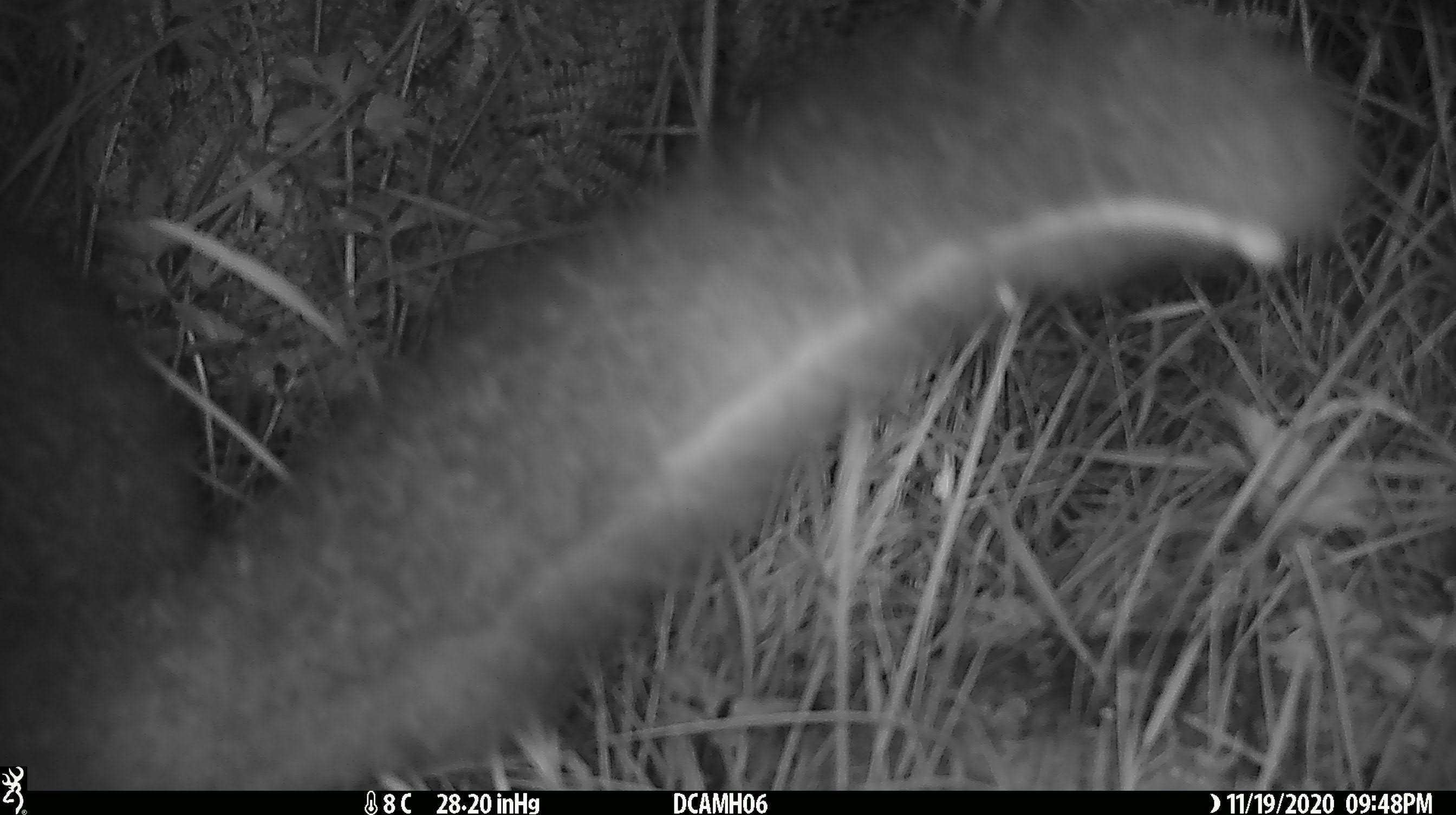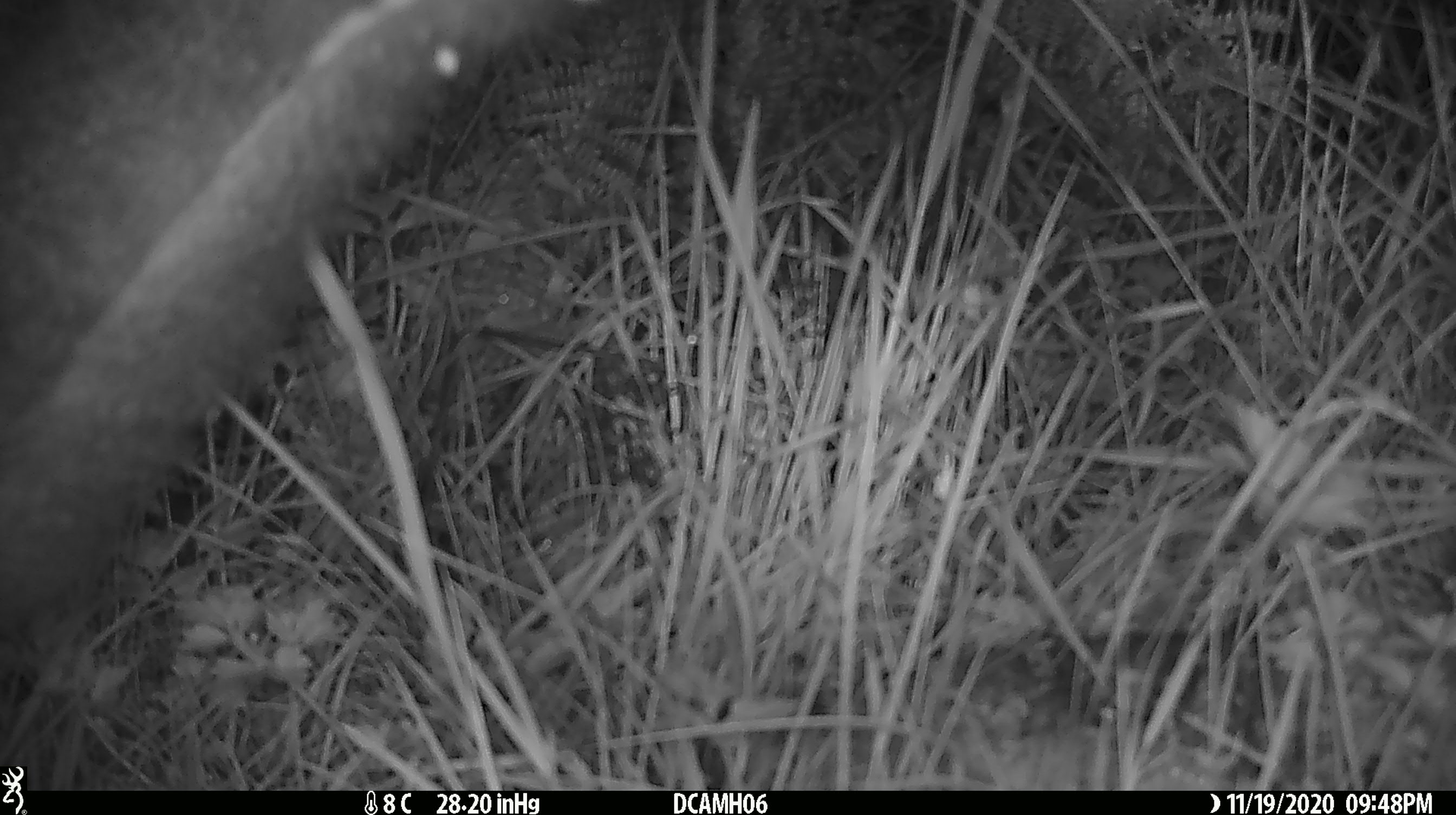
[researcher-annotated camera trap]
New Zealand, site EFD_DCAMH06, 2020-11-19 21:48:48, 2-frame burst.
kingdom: Animalia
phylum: Chordata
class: Mammalia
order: Diprotodontia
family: Phalangeridae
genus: Trichosurus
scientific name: Trichosurus vulpecula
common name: common brushtail possum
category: possum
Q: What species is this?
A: Possum (common brushtail possum) (Trichosurus vulpecula).